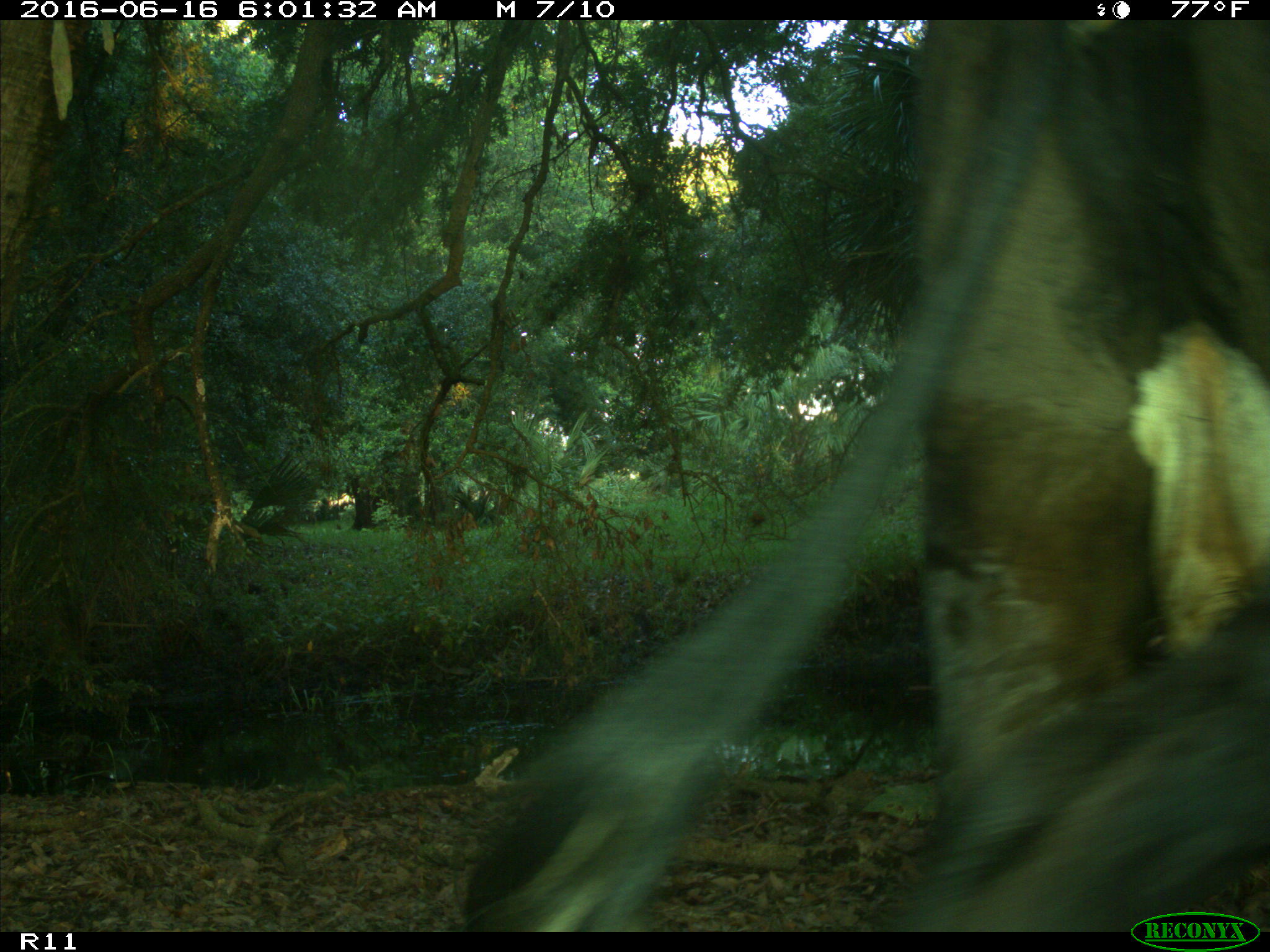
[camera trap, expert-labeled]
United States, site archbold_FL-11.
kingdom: Animalia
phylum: Chordata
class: Mammalia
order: Artiodactyla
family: Bovidae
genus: Bos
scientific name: Bos taurus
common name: domestic cow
Bos taurus (domestic cow).